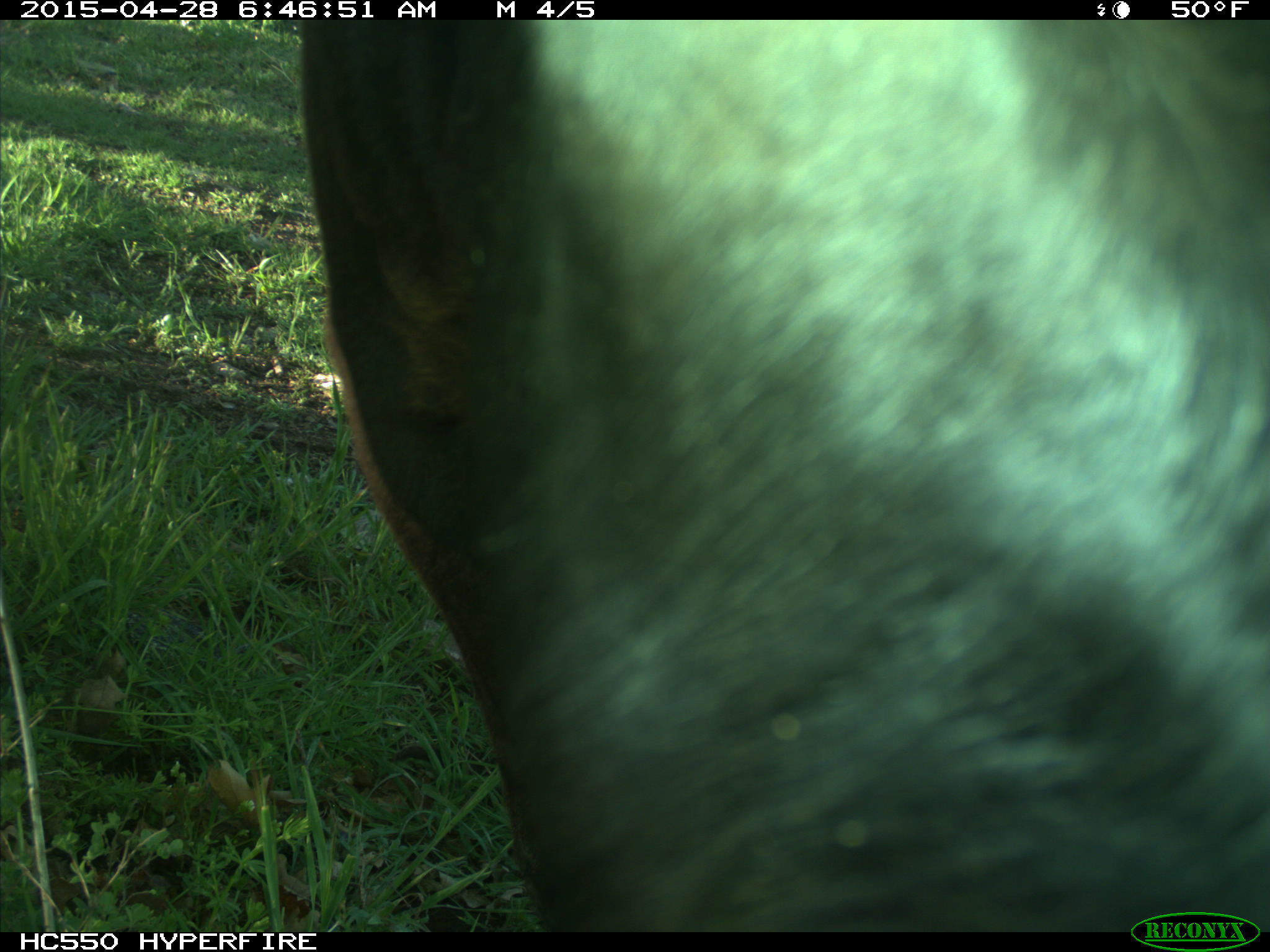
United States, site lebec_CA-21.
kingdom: Animalia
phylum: Chordata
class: Mammalia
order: Artiodactyla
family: Bovidae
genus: Bos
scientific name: Bos taurus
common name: domestic cow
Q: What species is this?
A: Bos taurus (domestic cow).